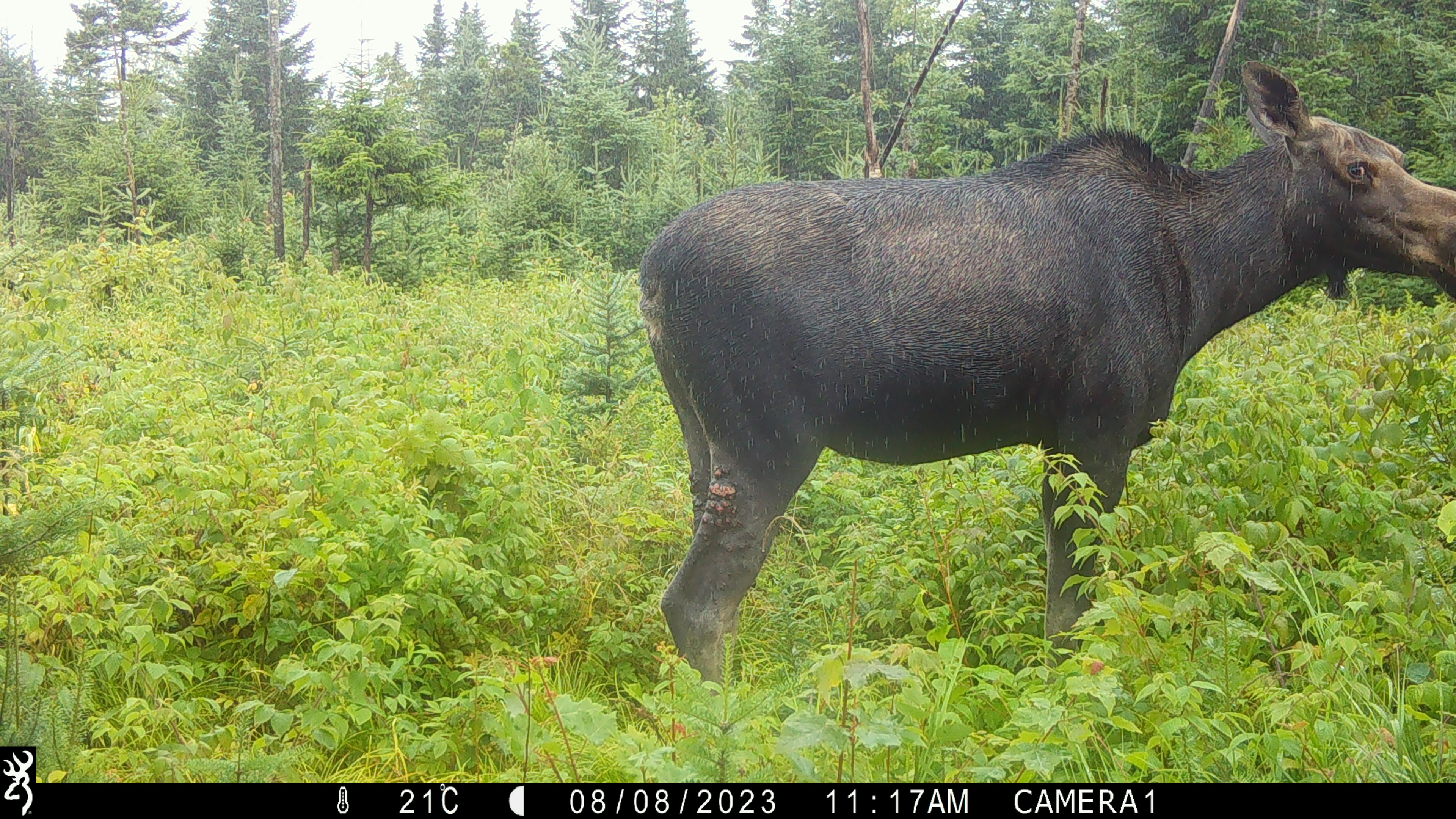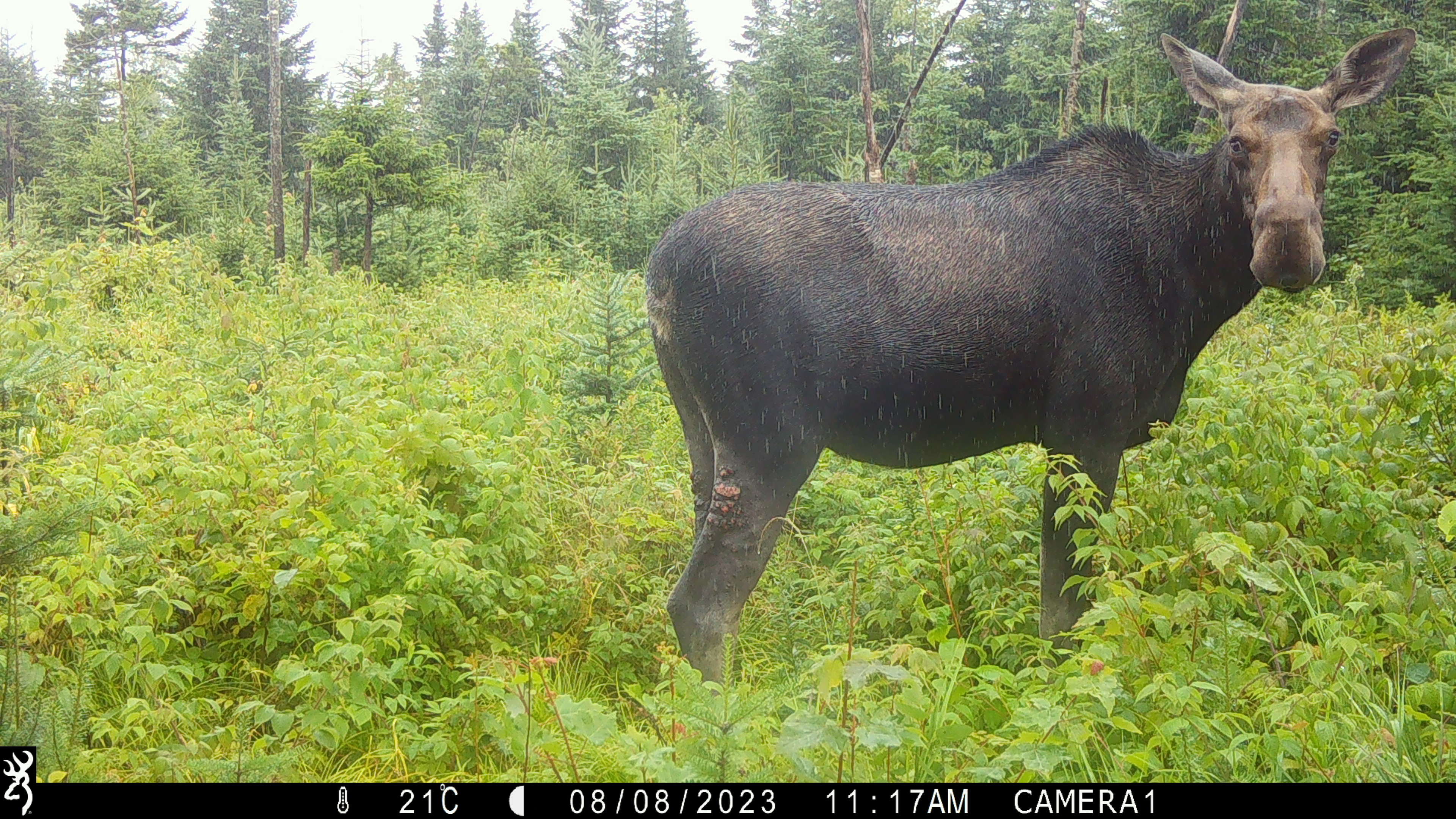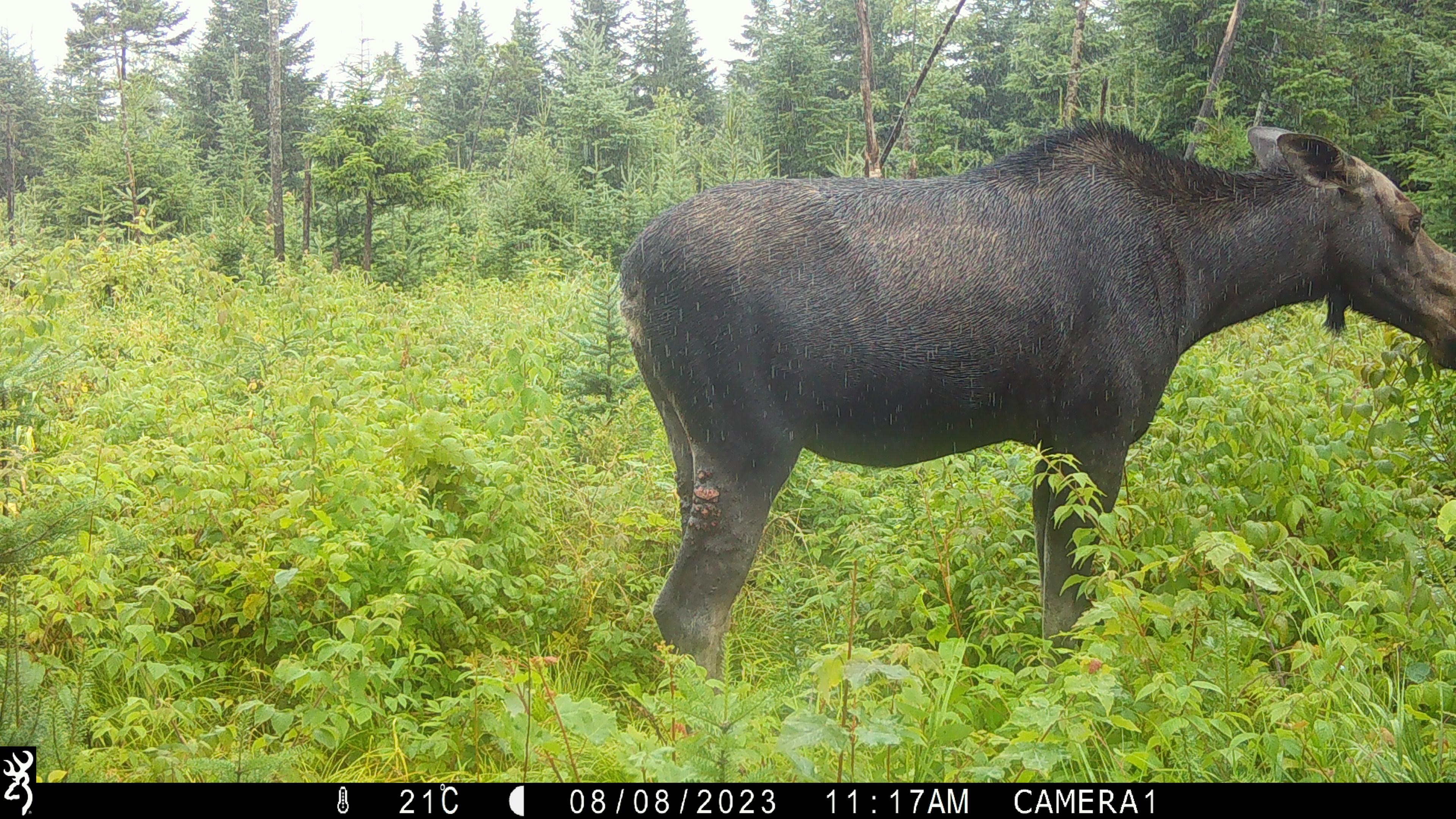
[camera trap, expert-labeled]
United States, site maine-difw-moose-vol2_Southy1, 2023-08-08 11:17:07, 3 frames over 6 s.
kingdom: Animalia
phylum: Chordata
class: Mammalia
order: Artiodactyla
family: Cervidae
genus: Alces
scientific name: Alces alces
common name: moose